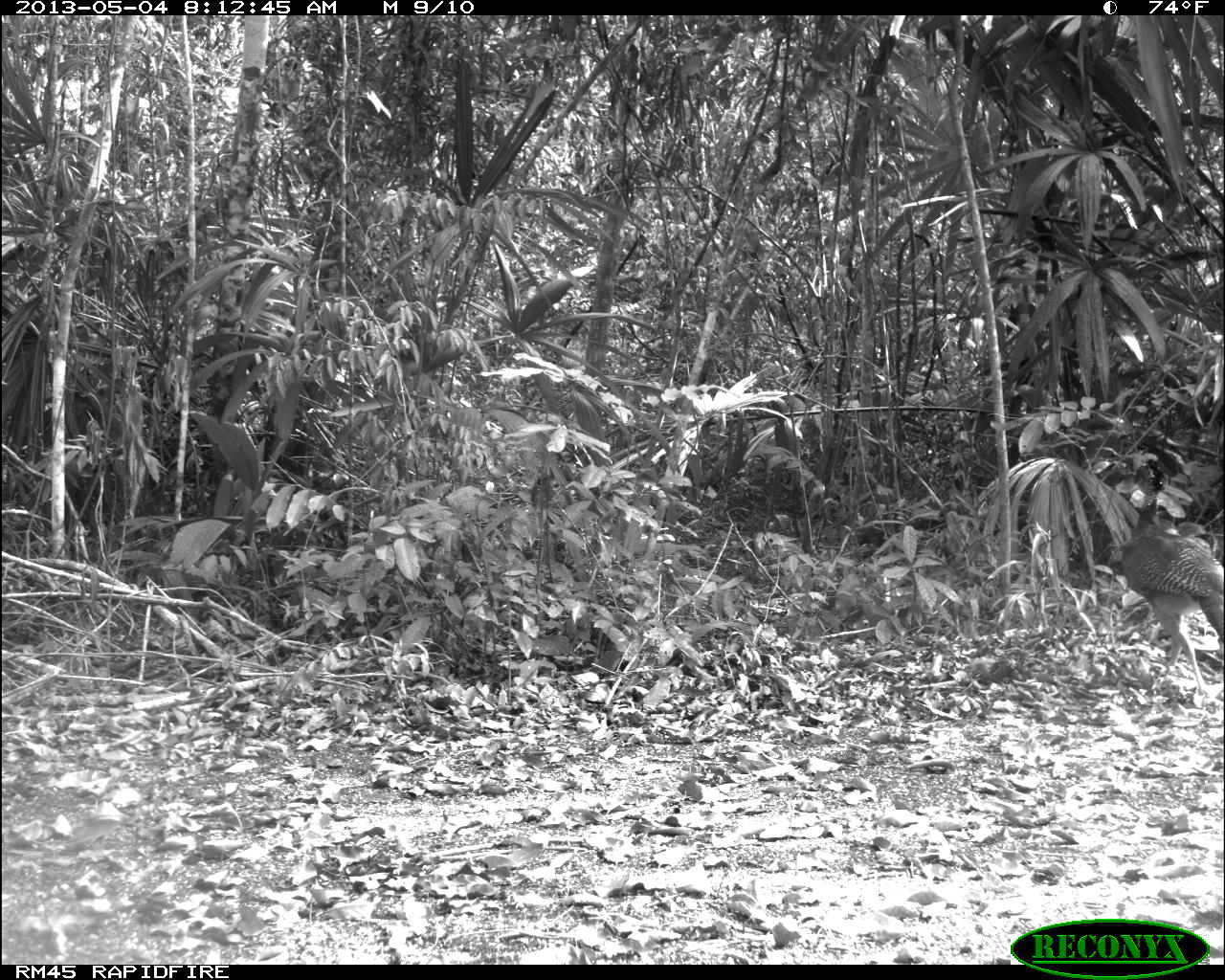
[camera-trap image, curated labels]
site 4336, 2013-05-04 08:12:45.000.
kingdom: Animalia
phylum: Chordata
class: Aves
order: Galliformes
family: Cracidae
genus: Crax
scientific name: Crax rubra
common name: great curassow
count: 1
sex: female